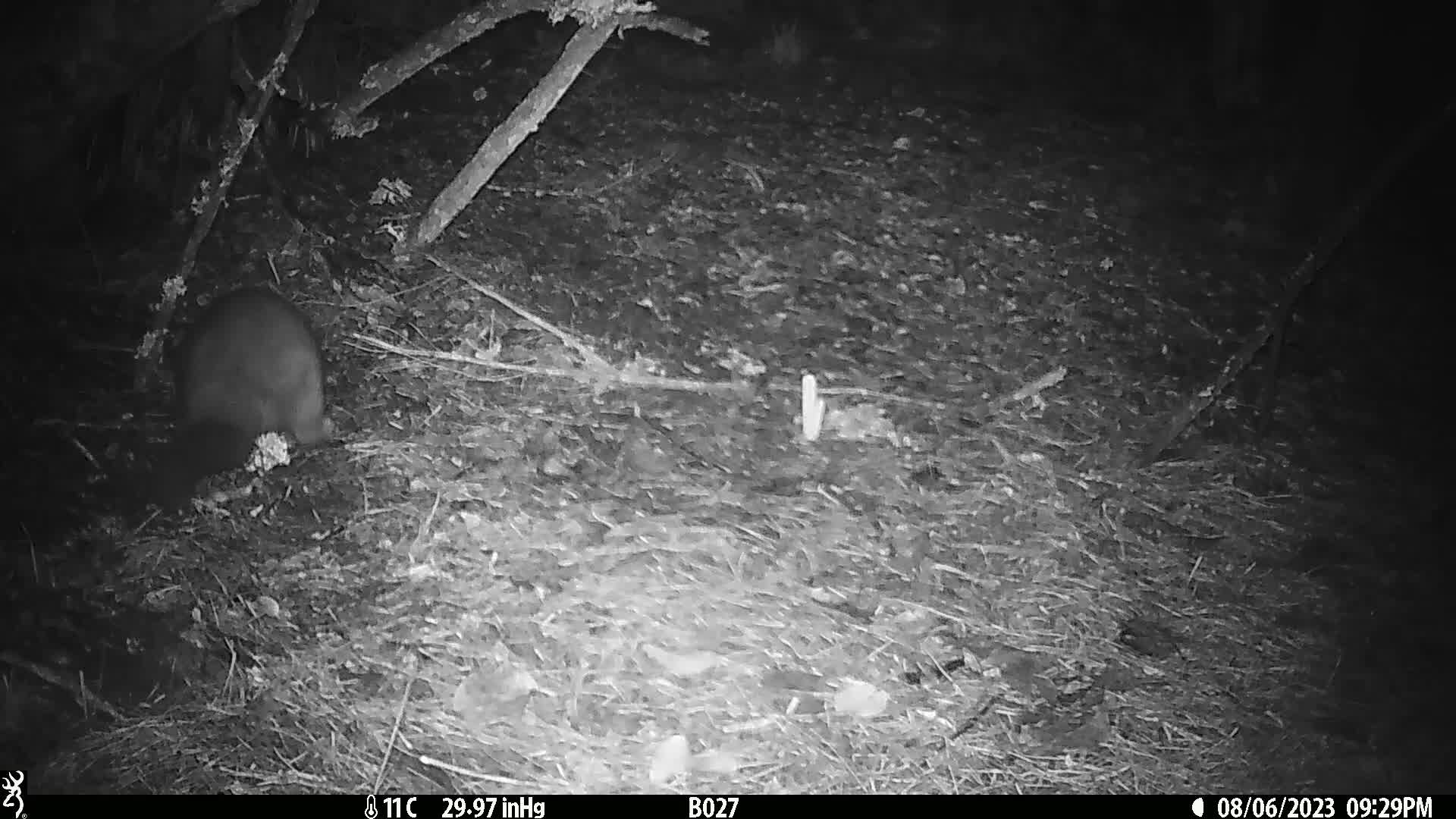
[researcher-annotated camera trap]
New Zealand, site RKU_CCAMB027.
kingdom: Animalia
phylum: Chordata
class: Mammalia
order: Diprotodontia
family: Phalangeridae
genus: Trichosurus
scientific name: Trichosurus vulpecula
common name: common brushtail possum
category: possum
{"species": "possum (common brushtail possum) (Trichosurus vulpecula)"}